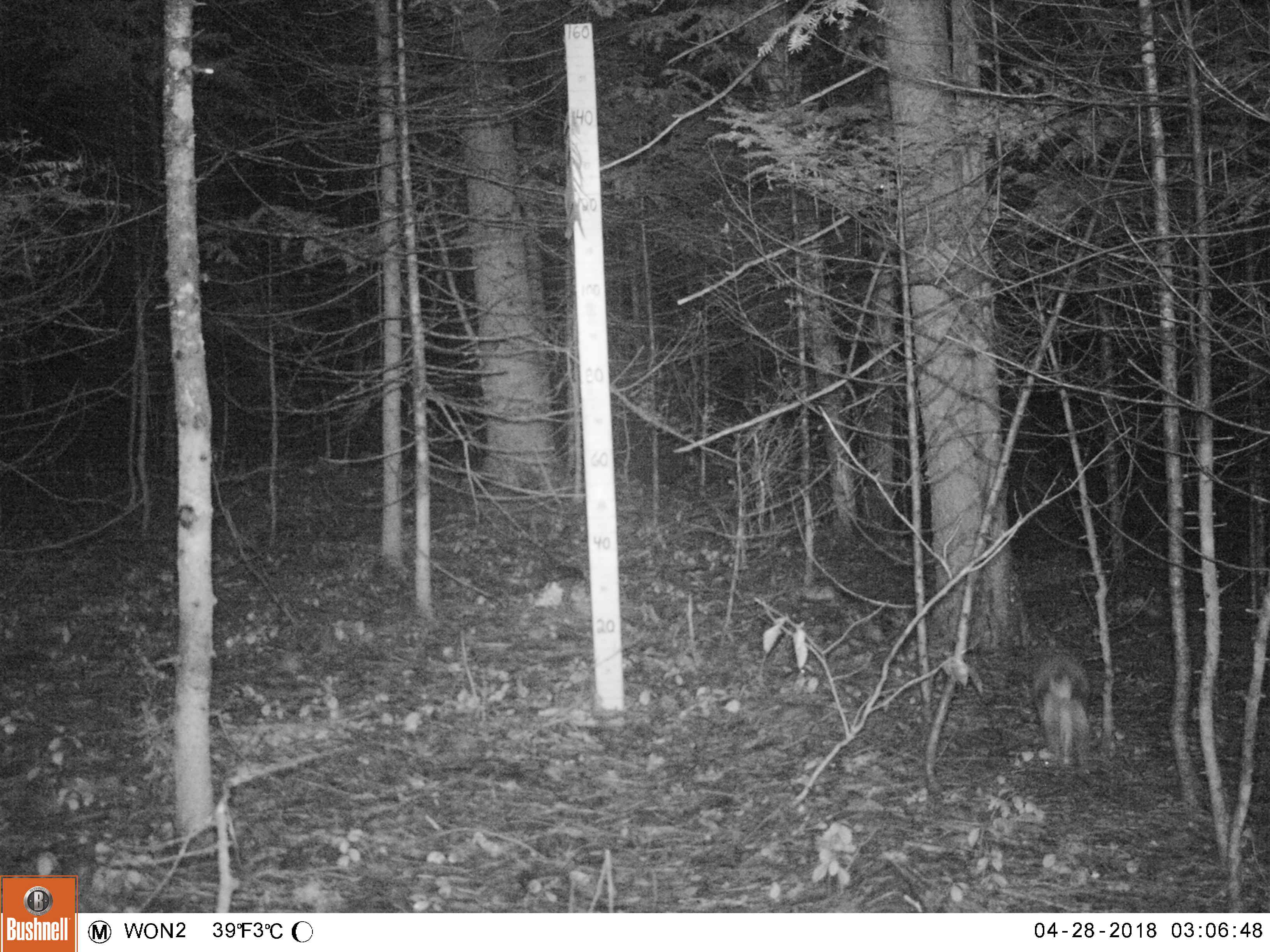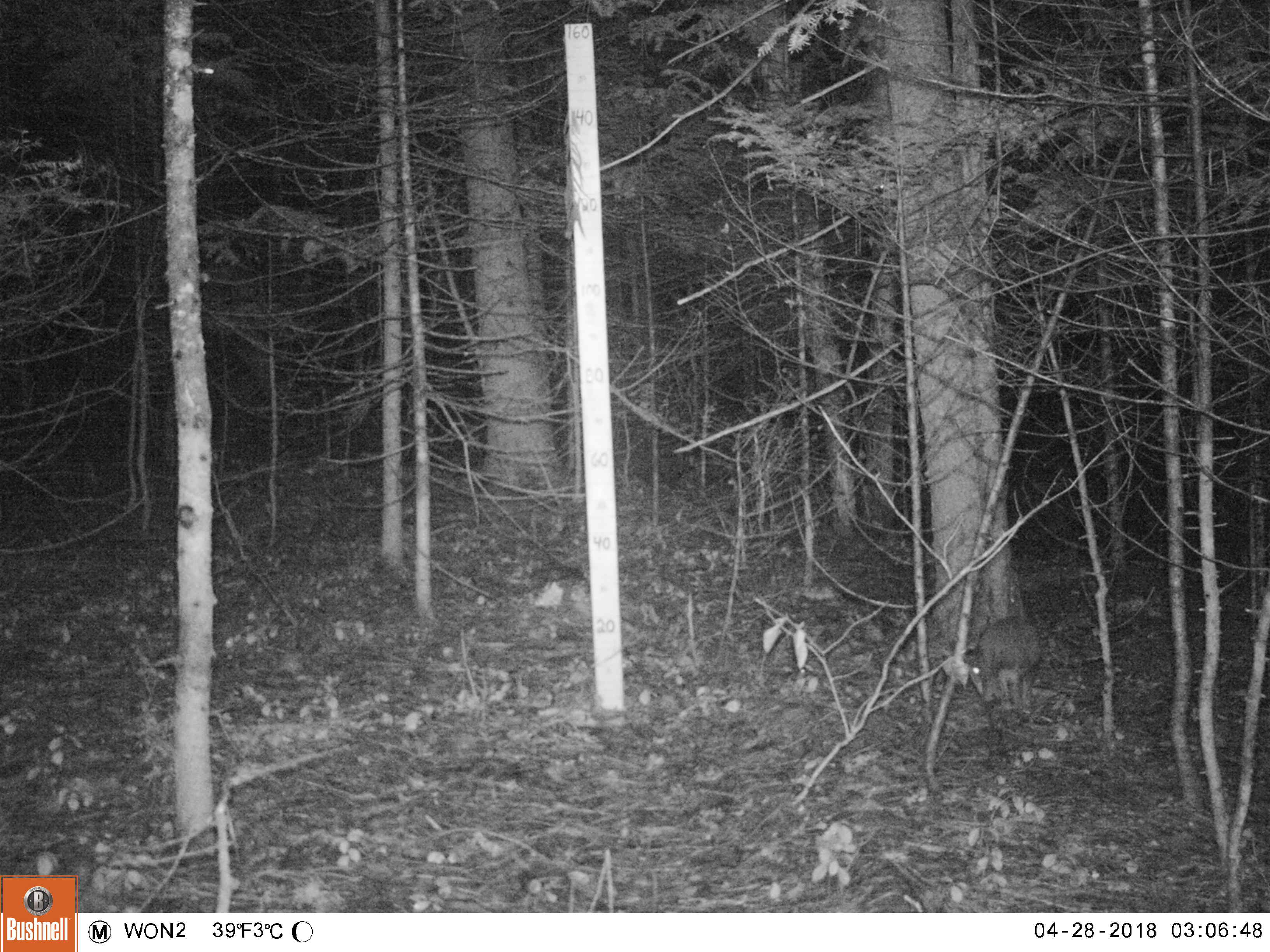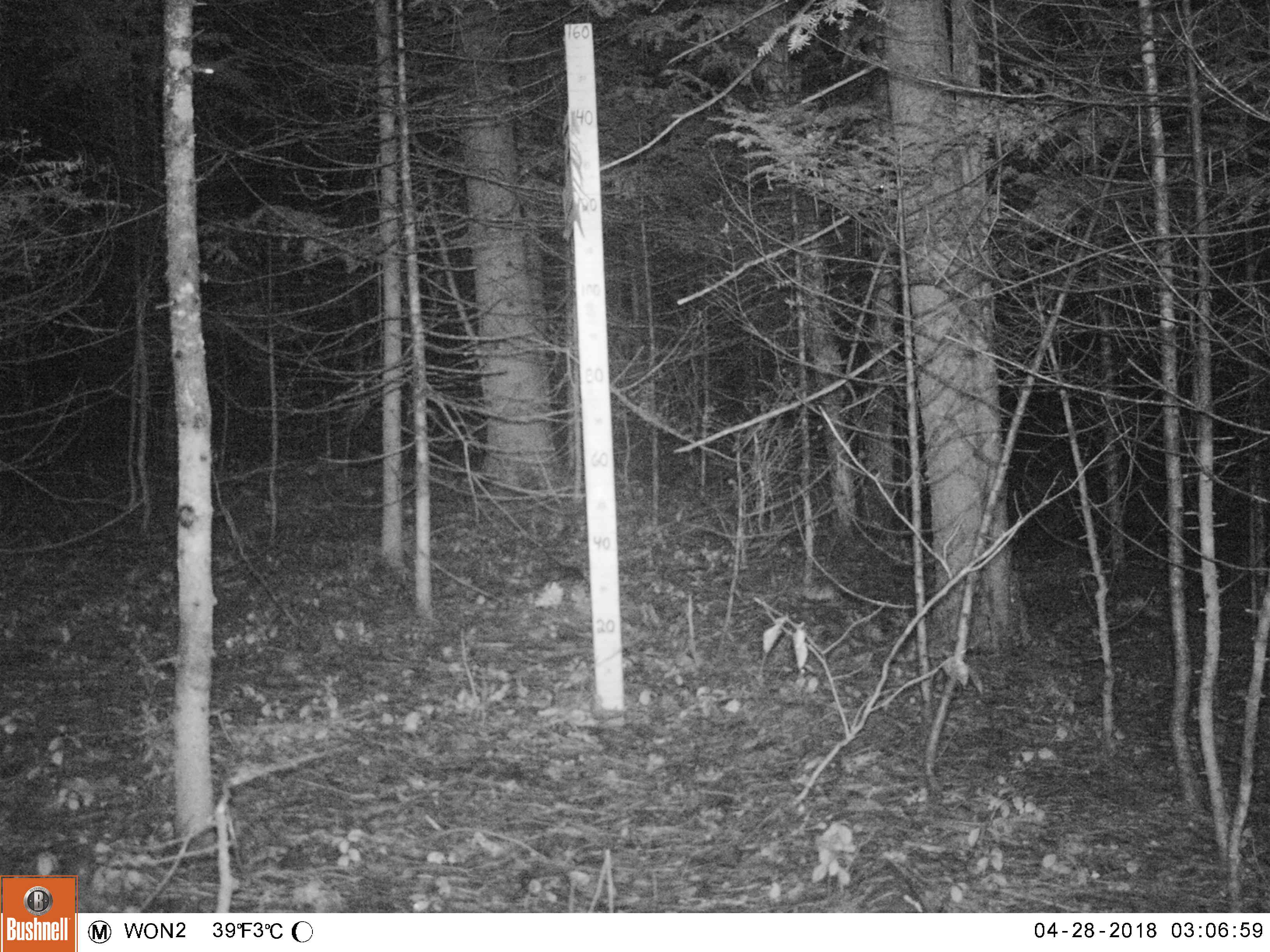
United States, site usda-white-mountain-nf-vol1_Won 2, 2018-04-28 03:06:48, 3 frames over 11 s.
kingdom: Animalia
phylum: Chordata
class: Mammalia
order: Lagomorpha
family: Leporidae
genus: Lepus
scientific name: Lepus americanus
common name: snowshoe hare